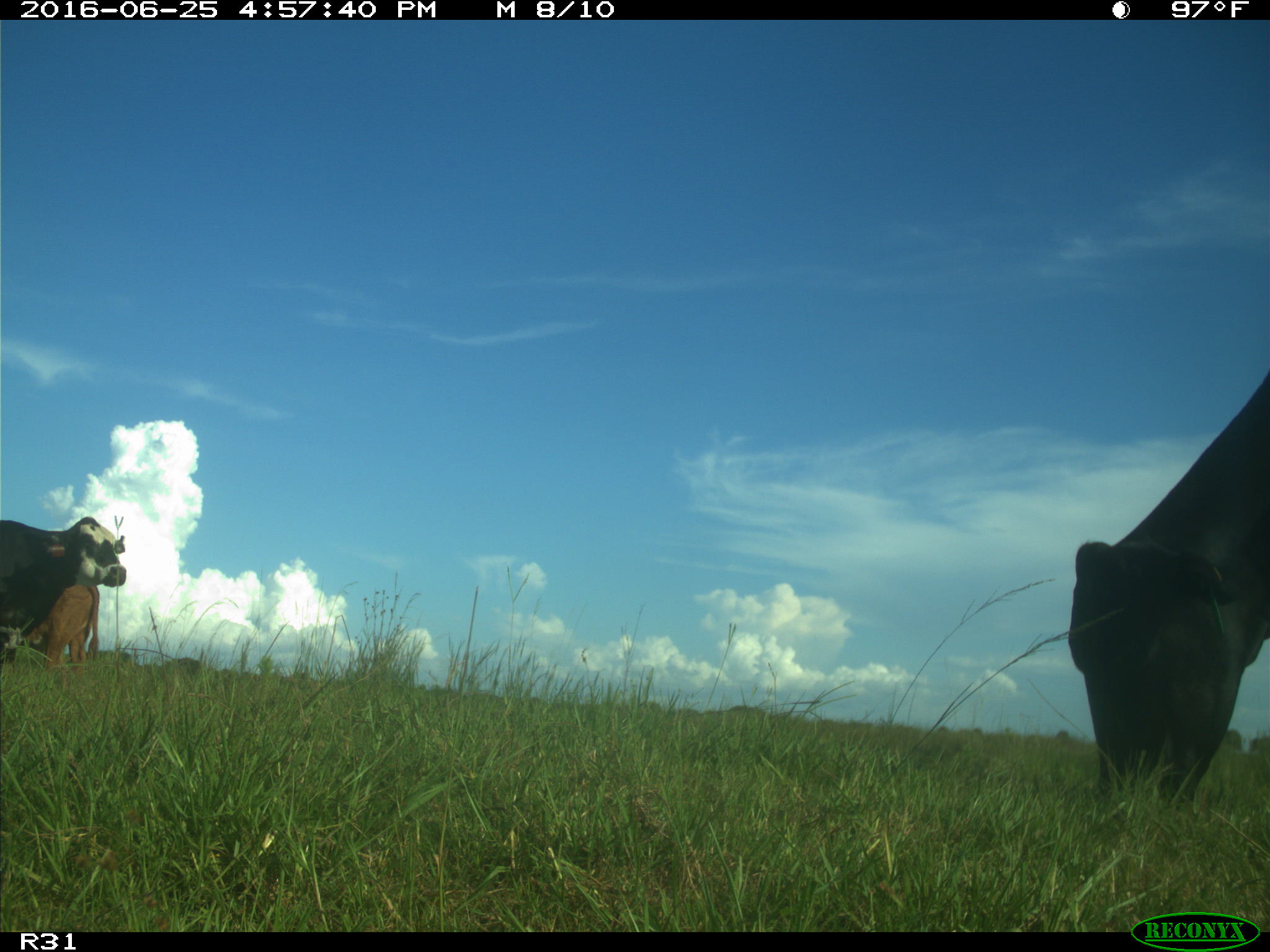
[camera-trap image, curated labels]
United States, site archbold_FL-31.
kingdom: Animalia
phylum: Chordata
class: Mammalia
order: Artiodactyla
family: Bovidae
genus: Bos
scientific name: Bos taurus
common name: domestic cow